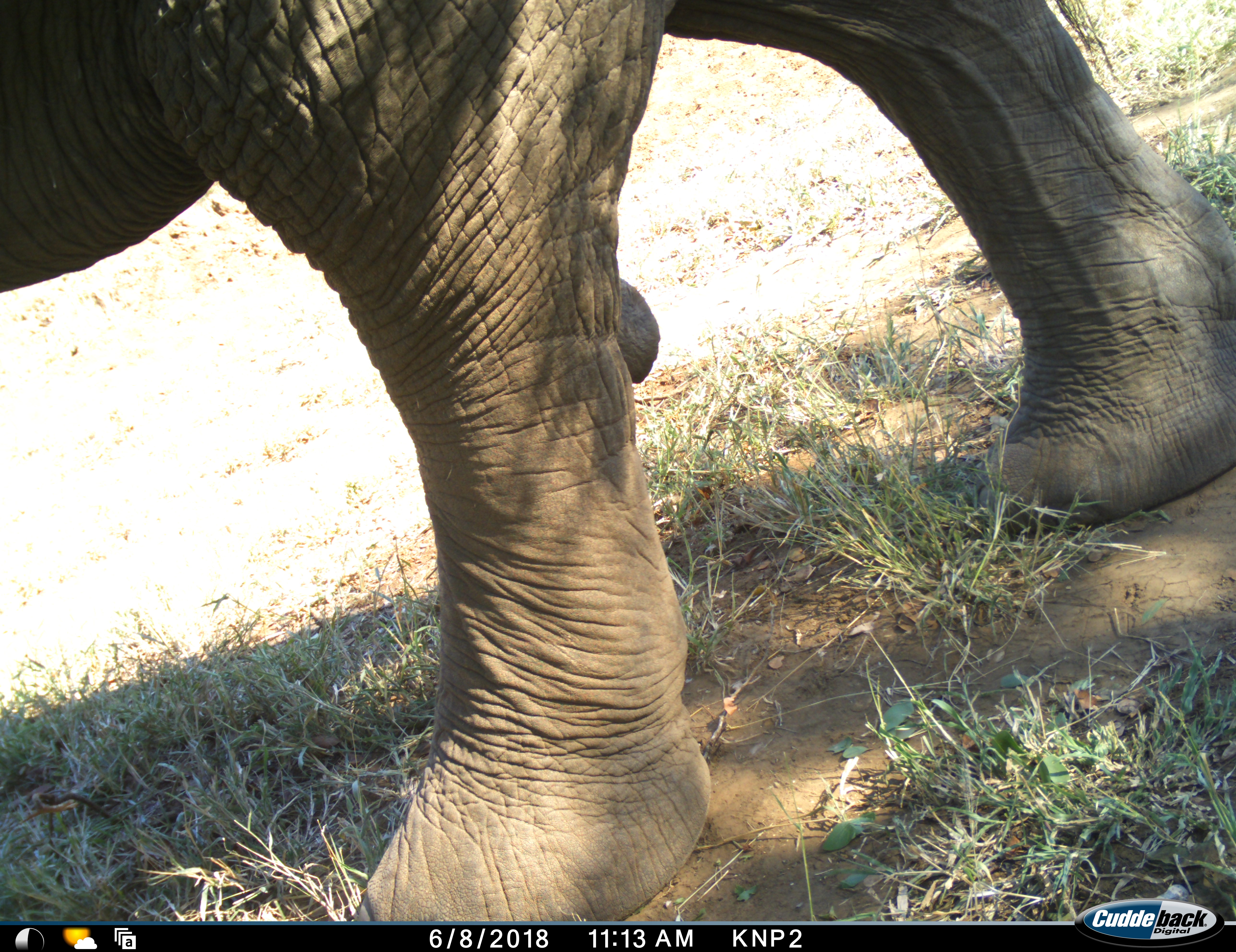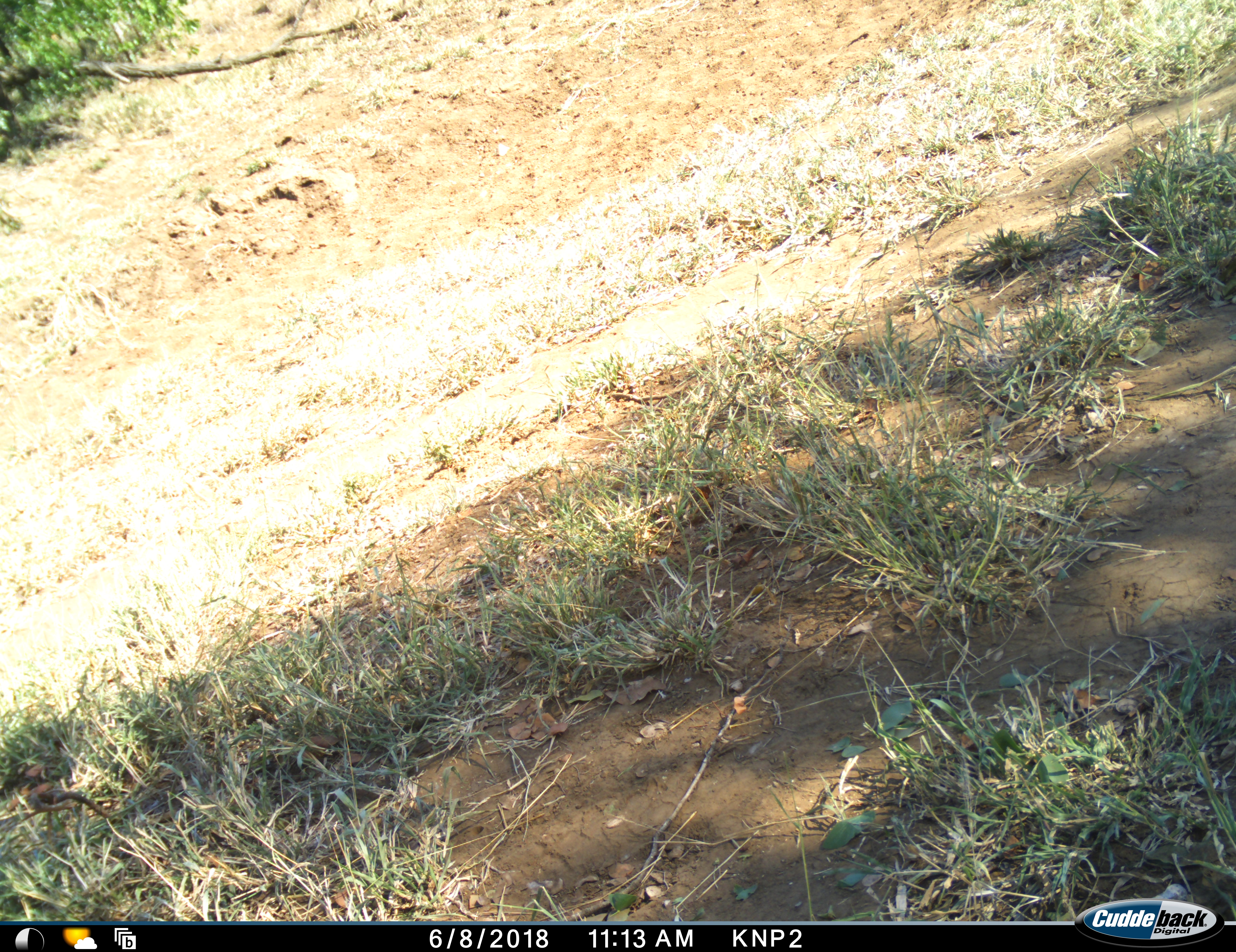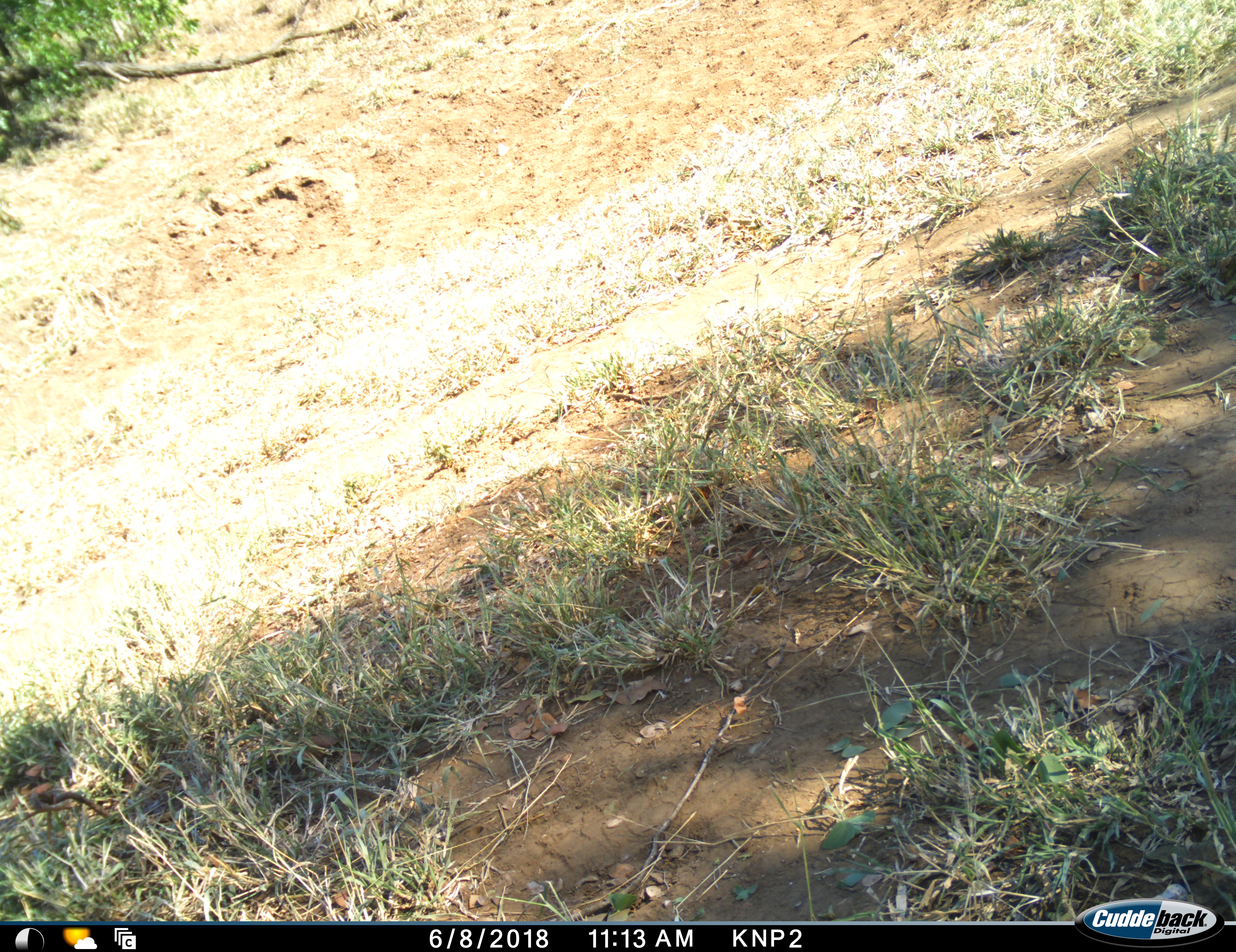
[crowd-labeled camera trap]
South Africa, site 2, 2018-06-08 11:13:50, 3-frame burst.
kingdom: Animalia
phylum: Chordata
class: Mammalia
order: Proboscidea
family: Elephantidae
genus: Loxodonta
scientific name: Loxodonta africana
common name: african bush elephant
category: elephant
Elephant (african bush elephant) (Loxodonta africana), count 1. Behavior (volunteer vote fractions): standing 0%, resting 0%, moving 100%, interacting 0%. Young present (vote fraction): 0%. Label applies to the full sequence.